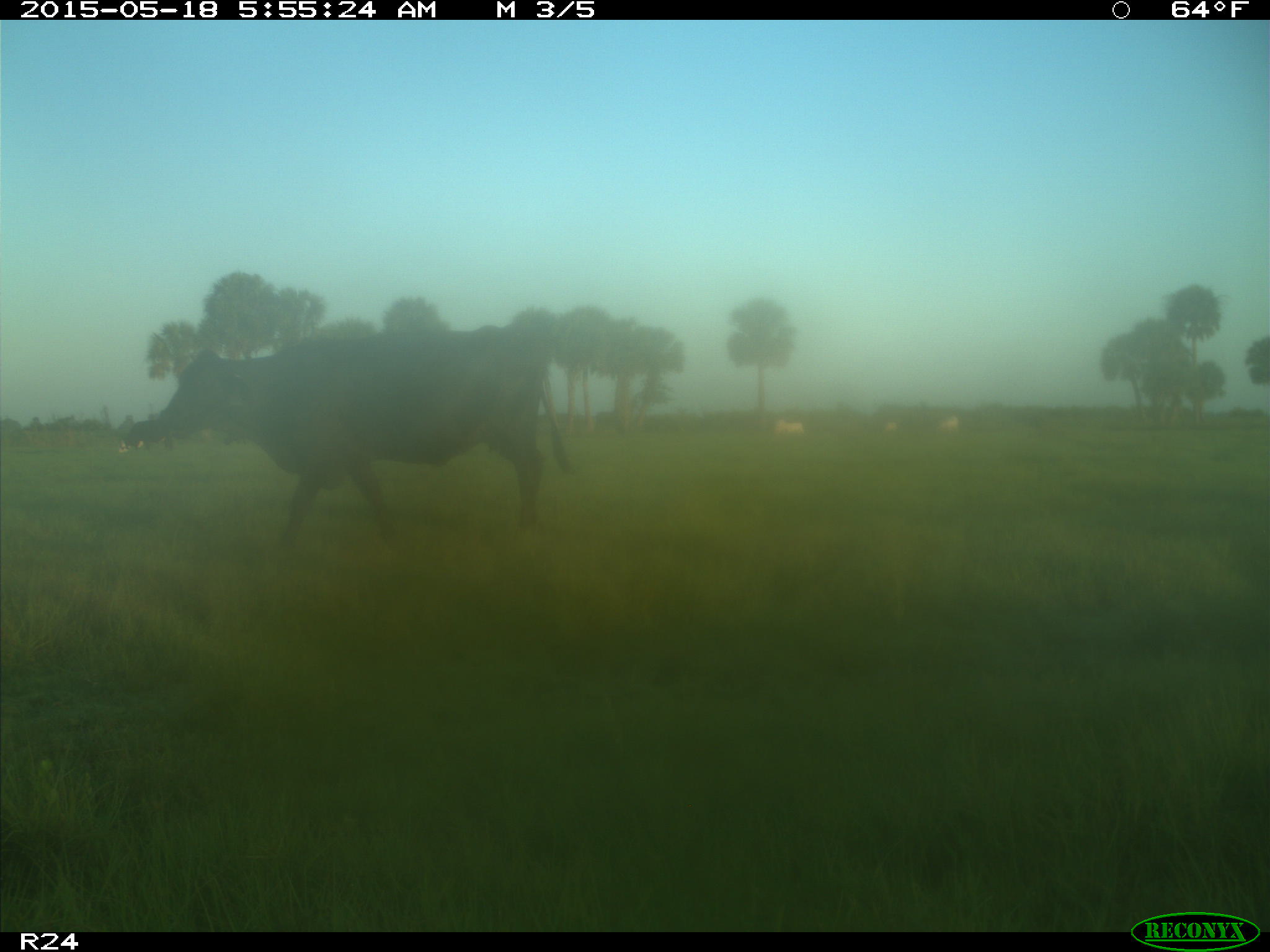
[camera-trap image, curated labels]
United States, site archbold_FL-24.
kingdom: Animalia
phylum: Chordata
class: Mammalia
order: Artiodactyla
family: Bovidae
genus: Bos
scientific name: Bos taurus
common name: domestic cow